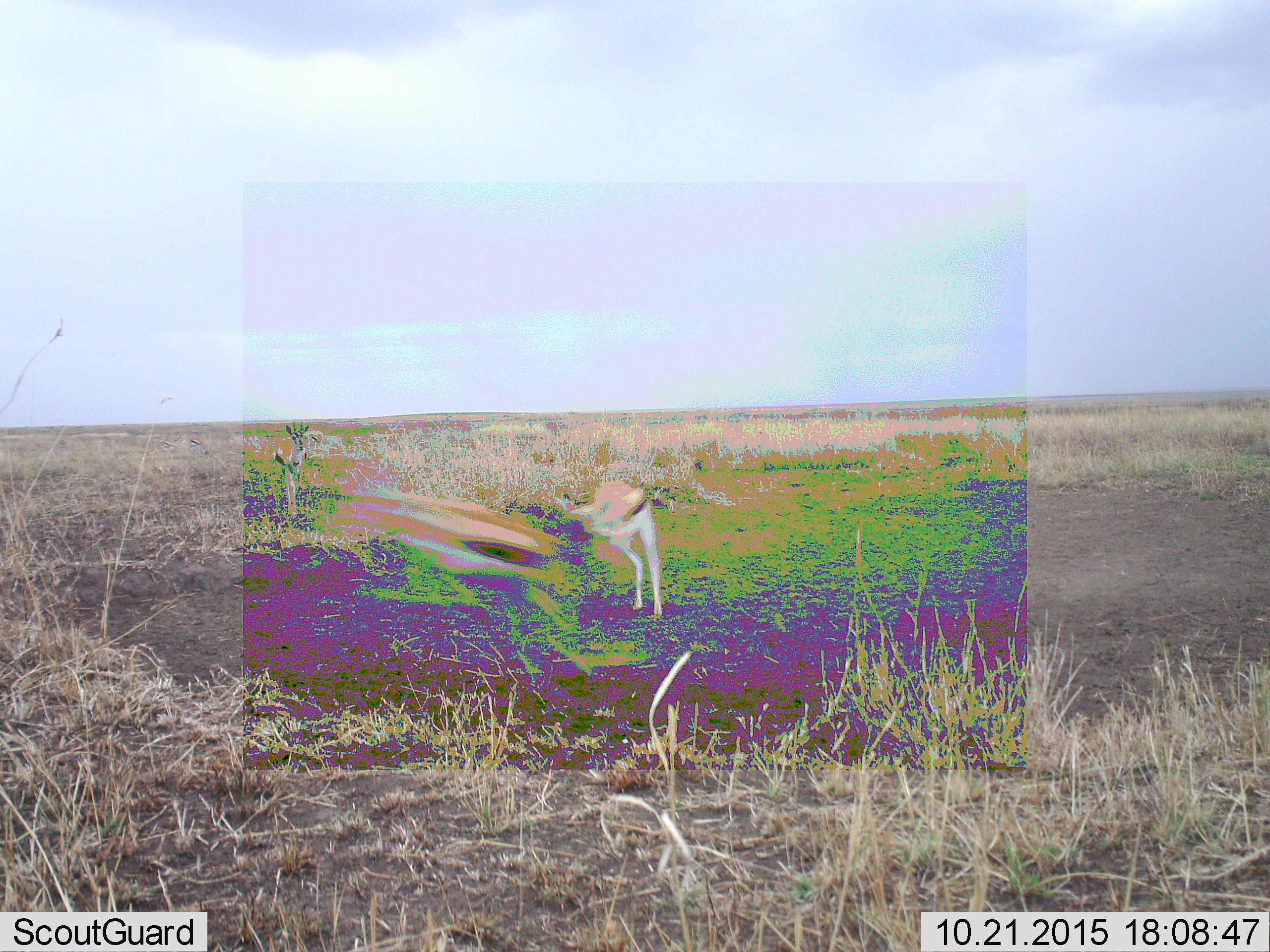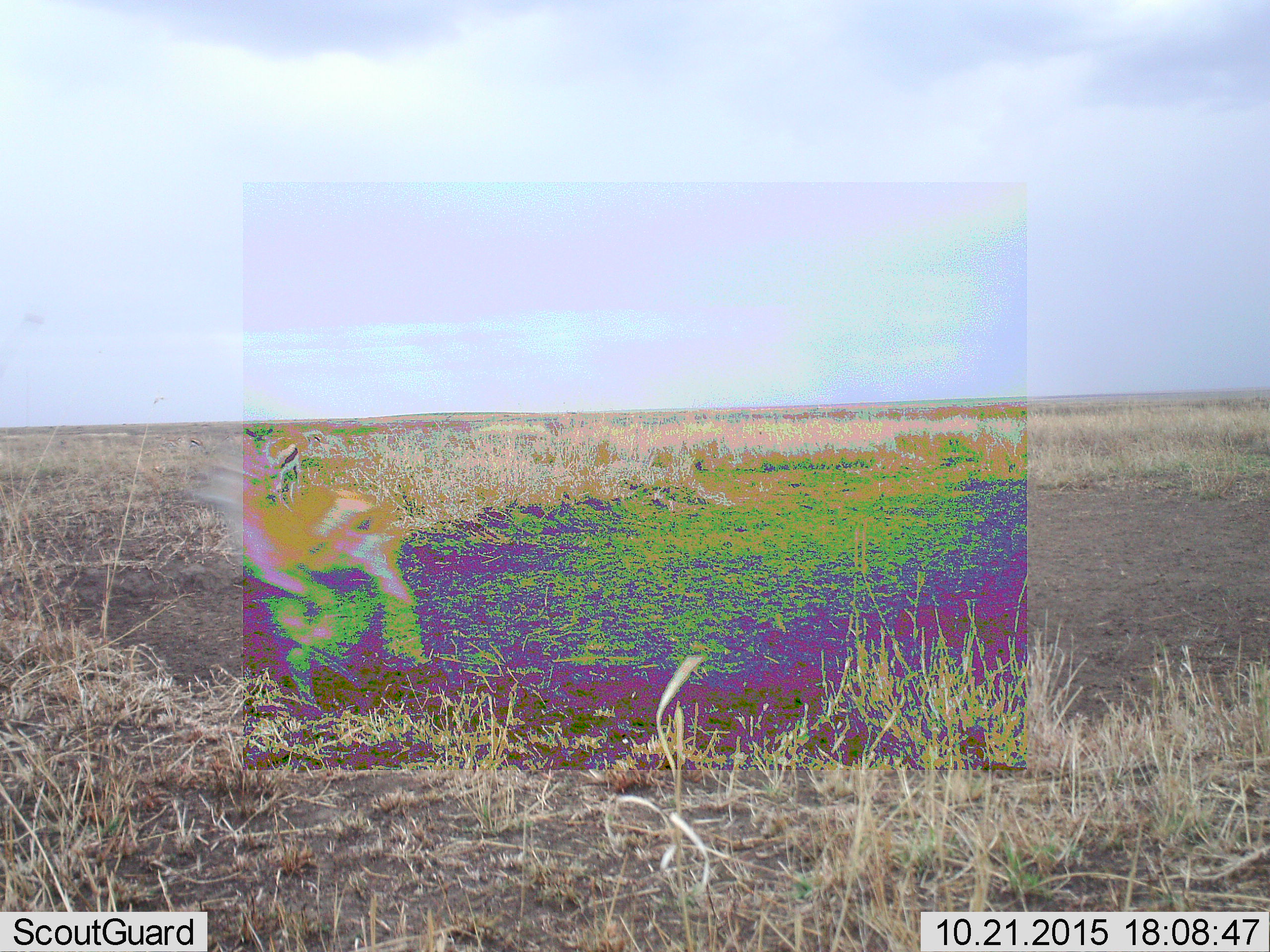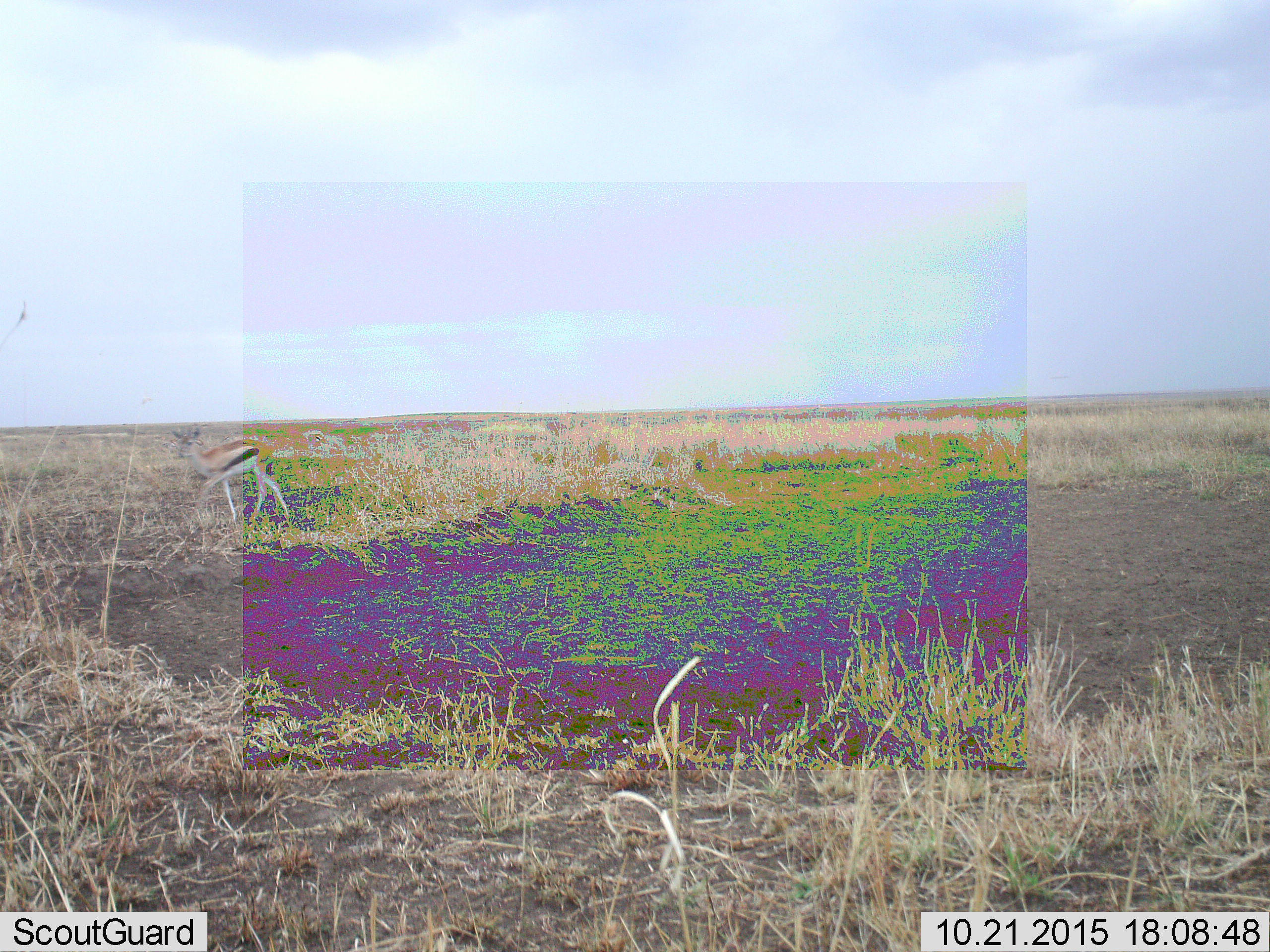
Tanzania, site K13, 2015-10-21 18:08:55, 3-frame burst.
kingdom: Animalia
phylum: Chordata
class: Mammalia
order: Artiodactyla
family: Bovidae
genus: Eudorcas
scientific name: Eudorcas thomsonii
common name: thomson's gazelle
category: gazellethomsons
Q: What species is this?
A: Gazellethomsons (thomson's gazelle) (Eudorcas thomsonii).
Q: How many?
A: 1.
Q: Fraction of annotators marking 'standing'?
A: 12%.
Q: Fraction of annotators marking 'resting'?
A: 0%.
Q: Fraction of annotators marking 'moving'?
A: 100%.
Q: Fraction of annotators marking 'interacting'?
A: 0%.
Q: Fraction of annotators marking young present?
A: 0%.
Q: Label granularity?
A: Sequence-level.